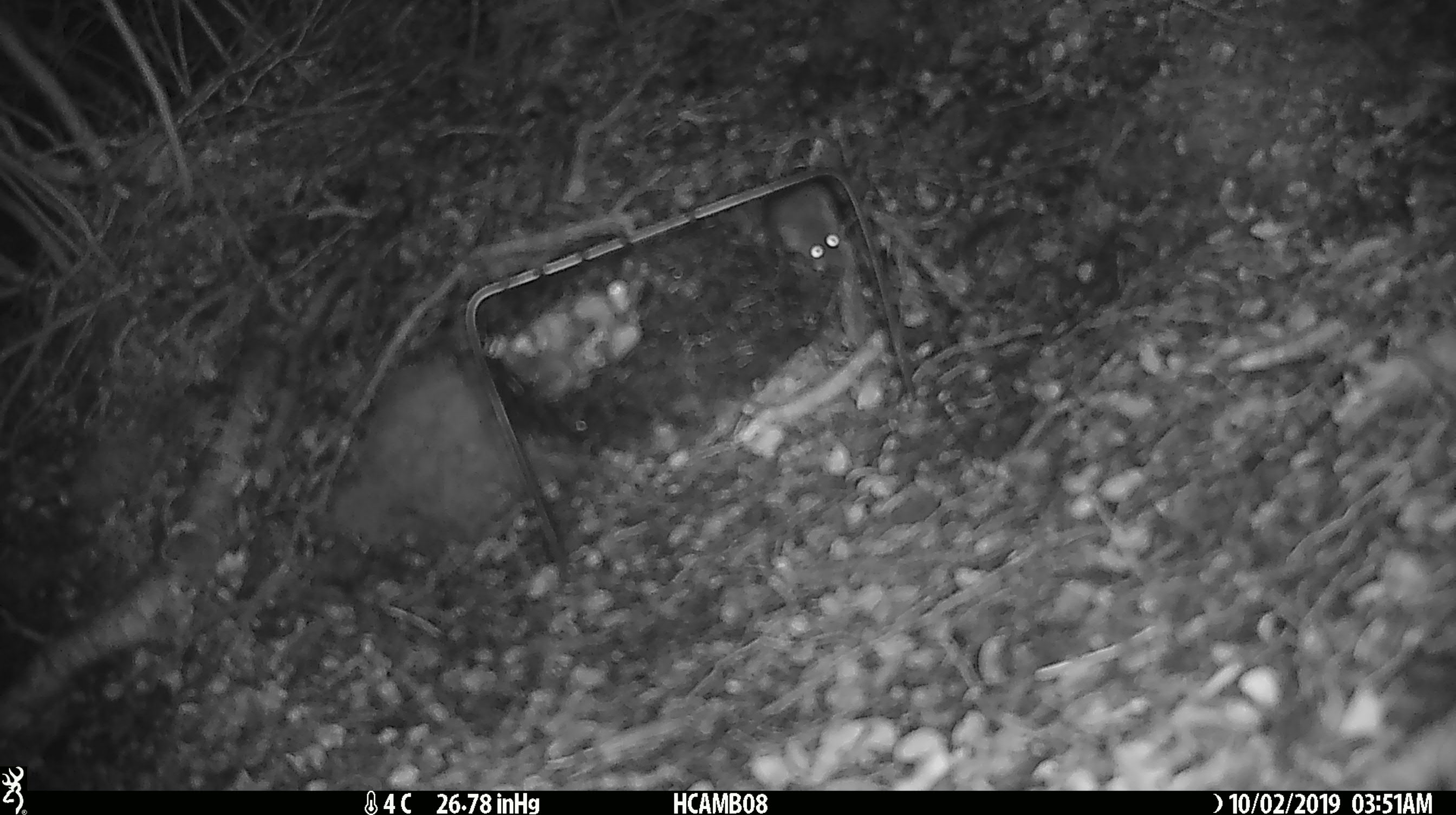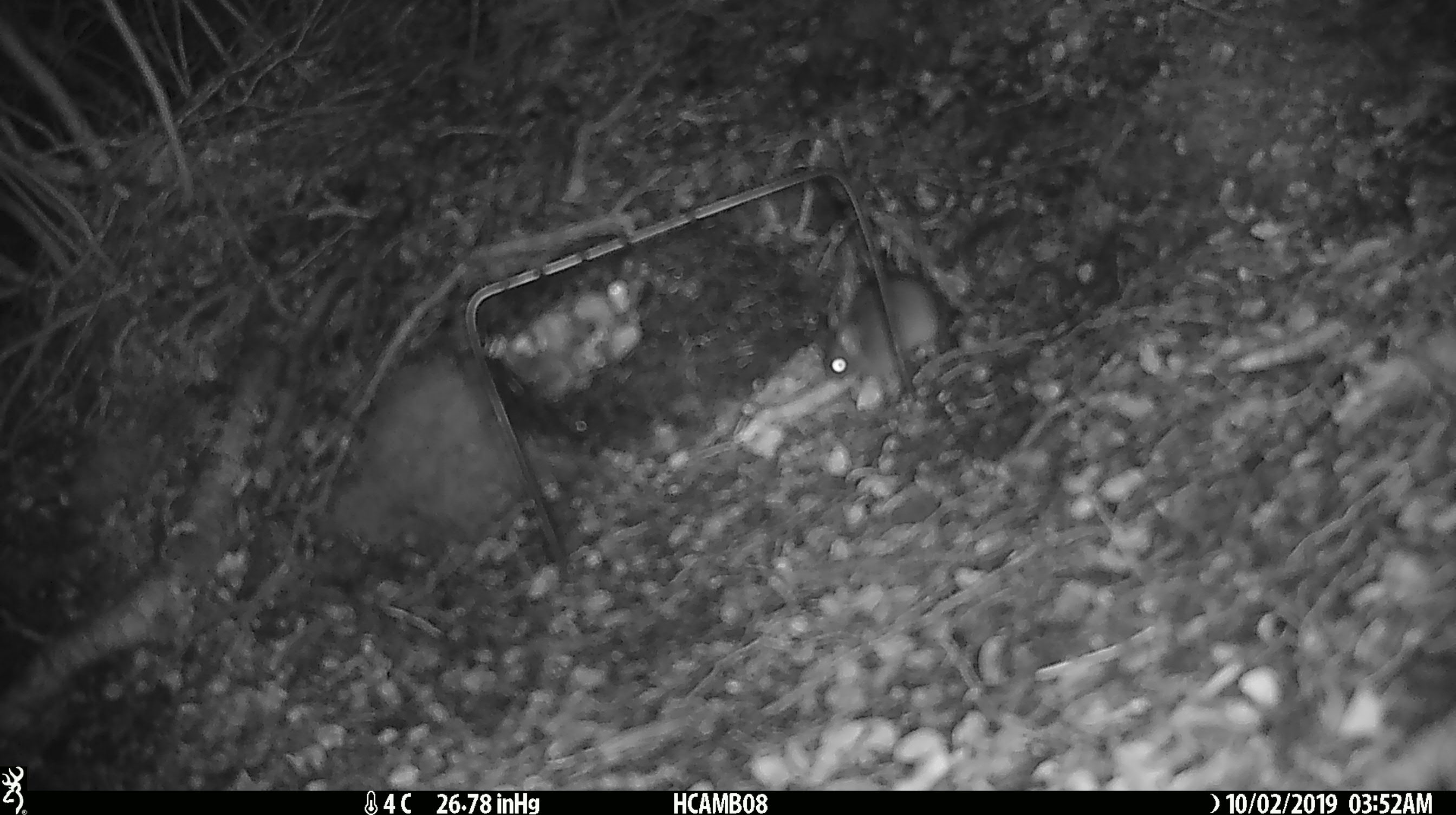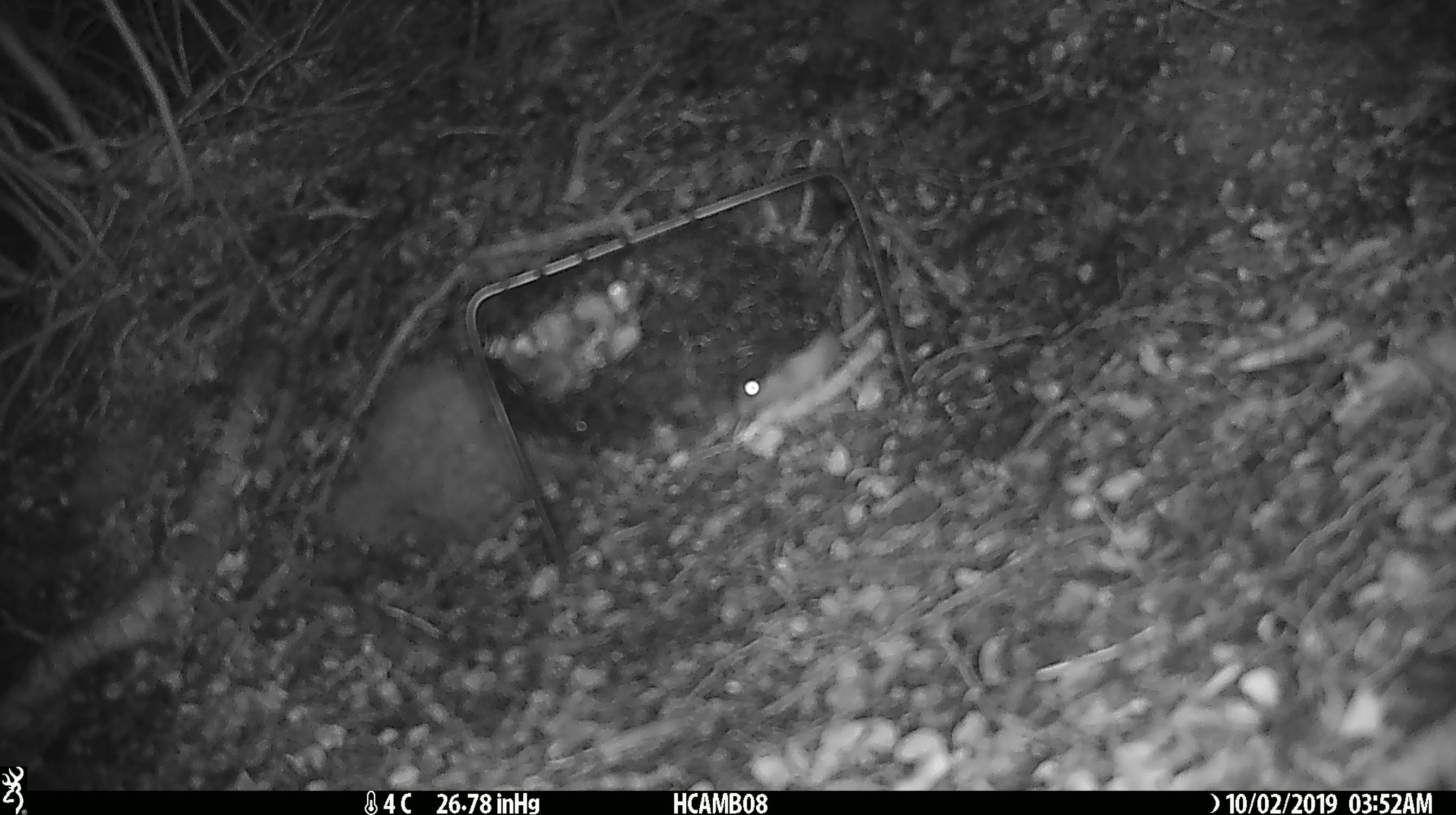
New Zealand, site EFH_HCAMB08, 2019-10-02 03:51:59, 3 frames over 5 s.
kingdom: Animalia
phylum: Chordata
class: Mammalia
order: Rodentia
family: Muridae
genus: Mus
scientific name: Mus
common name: mouse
Mouse (Mus).